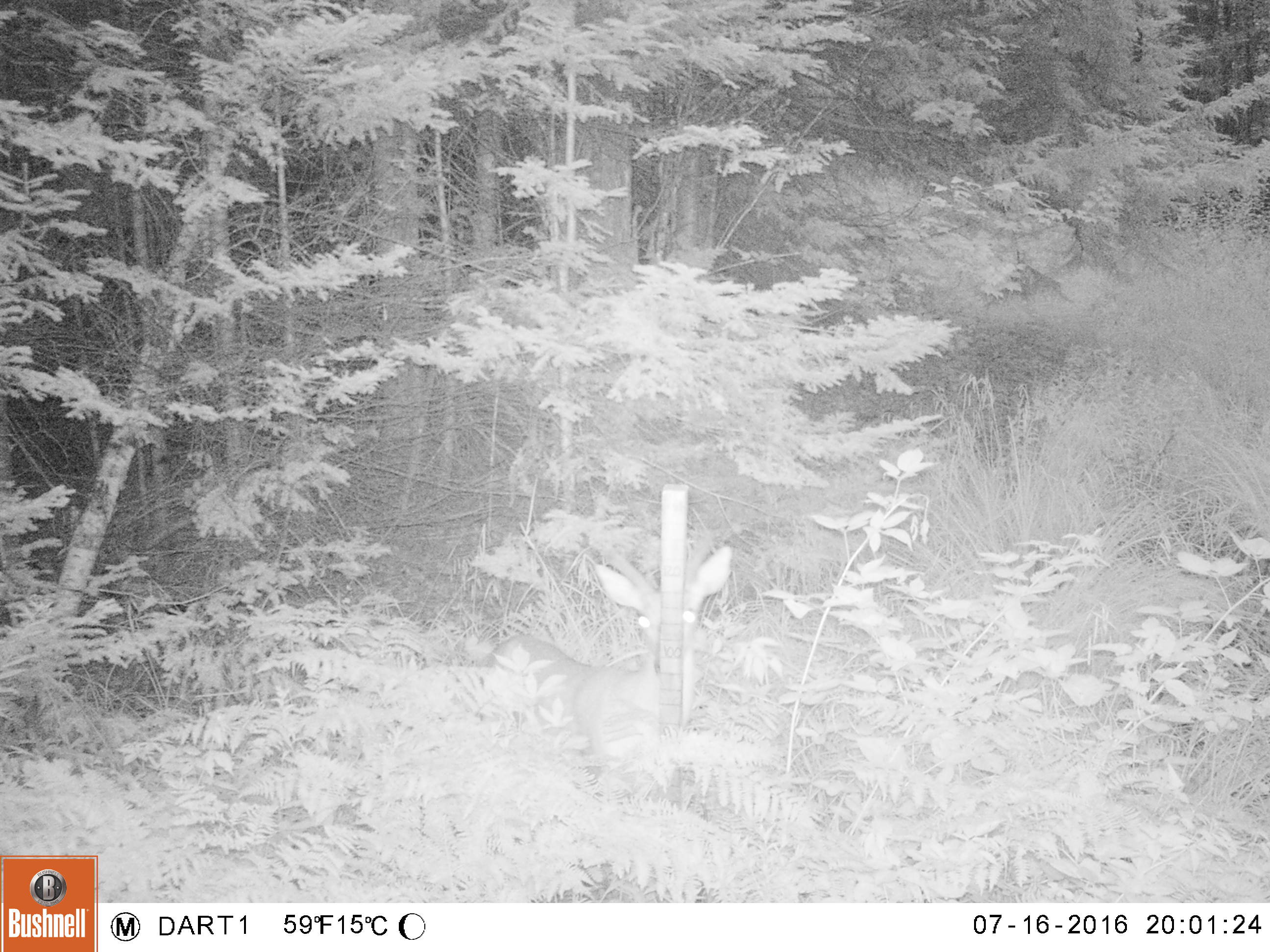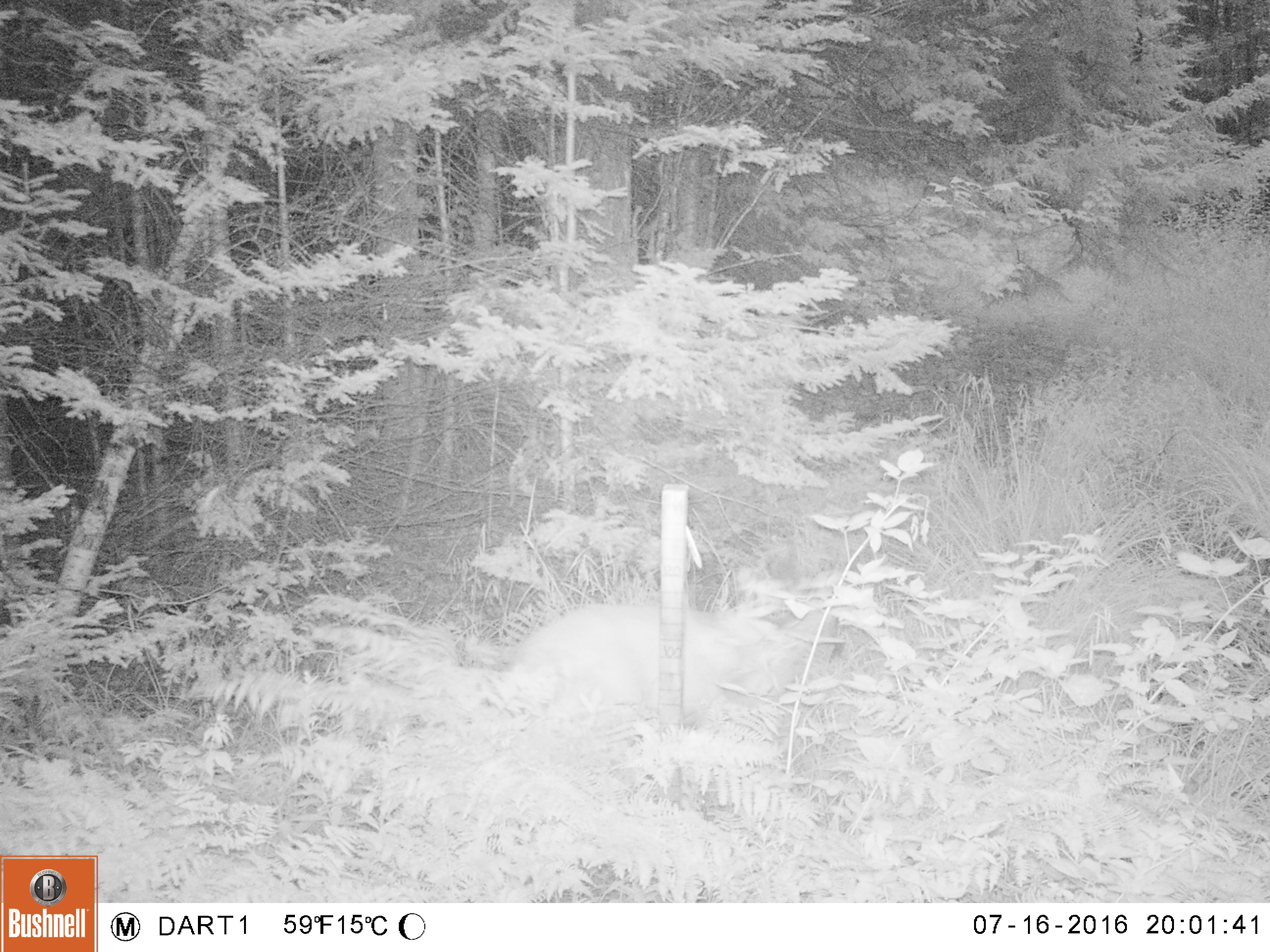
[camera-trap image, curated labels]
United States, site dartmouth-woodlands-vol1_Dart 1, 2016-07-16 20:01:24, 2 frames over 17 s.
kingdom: Animalia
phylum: Chordata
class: Mammalia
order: Artiodactyla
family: Cervidae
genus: Odocoileus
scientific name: Odocoileus virginianus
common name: white-tailed deer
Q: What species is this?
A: White-tailed deer (Odocoileus virginianus).